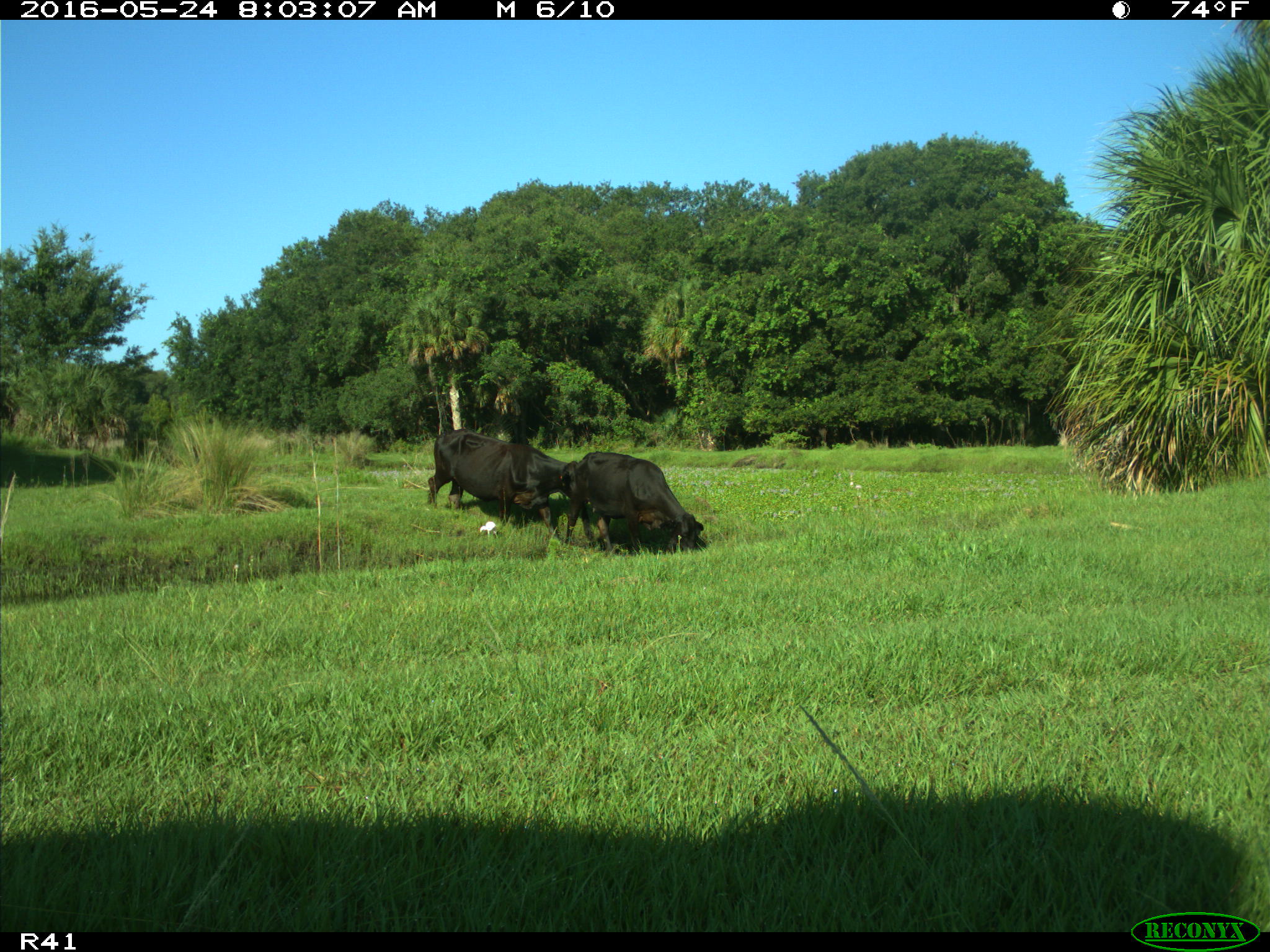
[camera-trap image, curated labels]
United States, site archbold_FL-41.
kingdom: Animalia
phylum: Chordata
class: Mammalia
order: Artiodactyla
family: Bovidae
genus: Bos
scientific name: Bos taurus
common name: domestic cow